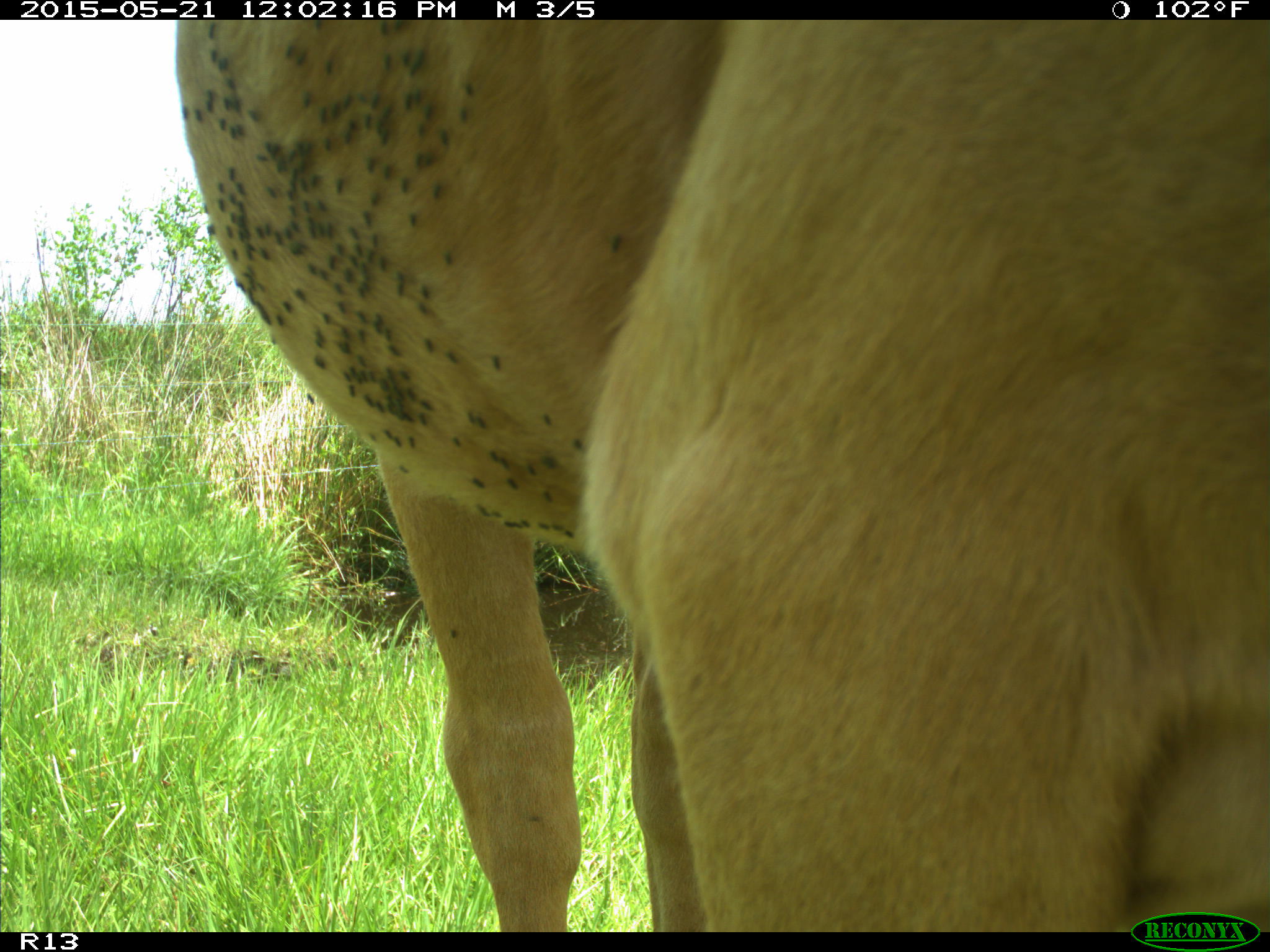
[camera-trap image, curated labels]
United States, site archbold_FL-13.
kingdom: Animalia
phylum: Chordata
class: Mammalia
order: Artiodactyla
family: Bovidae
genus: Bos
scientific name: Bos taurus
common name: domestic cow